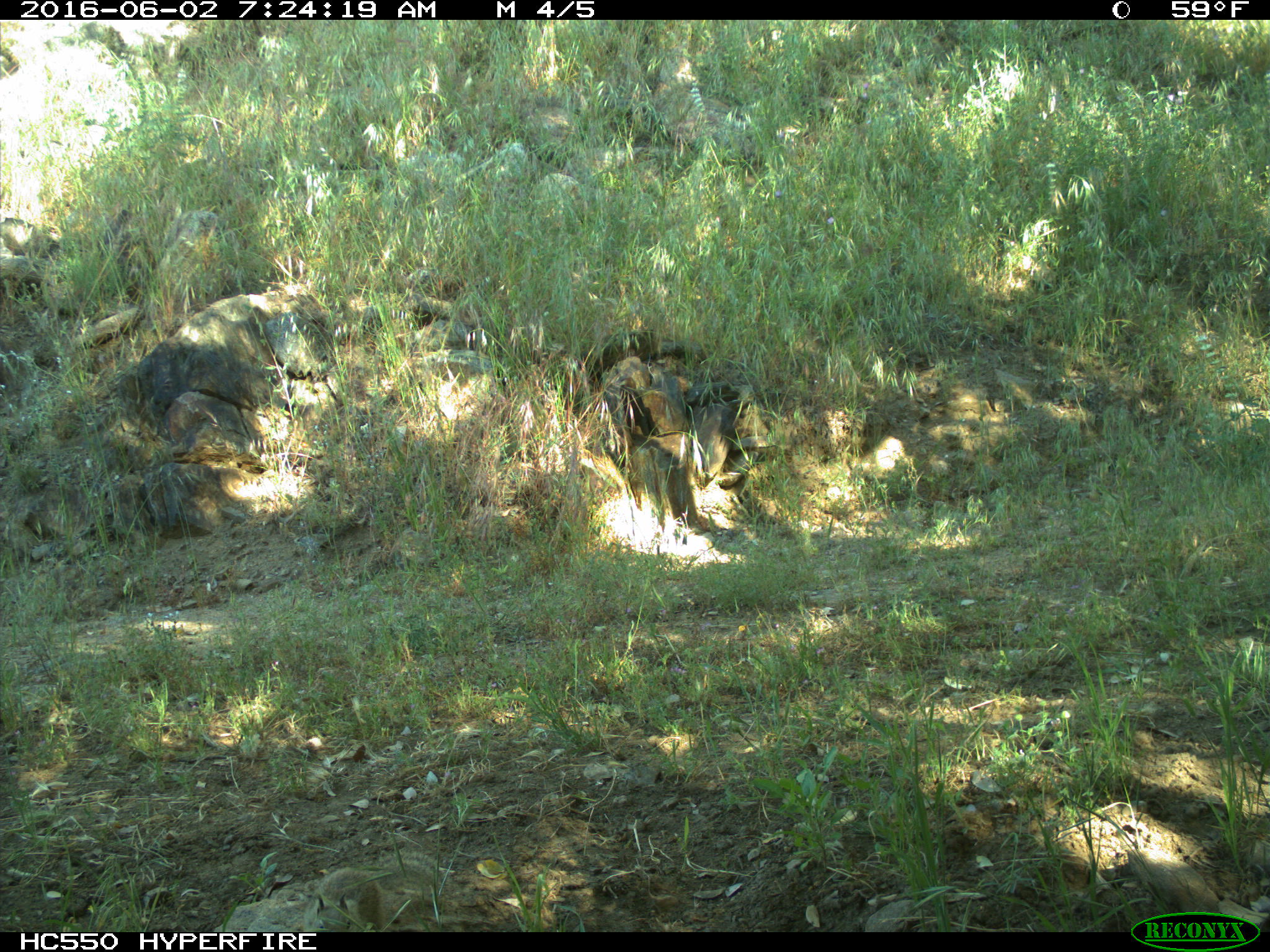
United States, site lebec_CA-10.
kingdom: Animalia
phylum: Chordata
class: Mammalia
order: Rodentia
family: Sciuridae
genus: Otospermophilus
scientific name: Otospermophilus beecheyi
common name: california ground squirrel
Otospermophilus beecheyi (california ground squirrel).